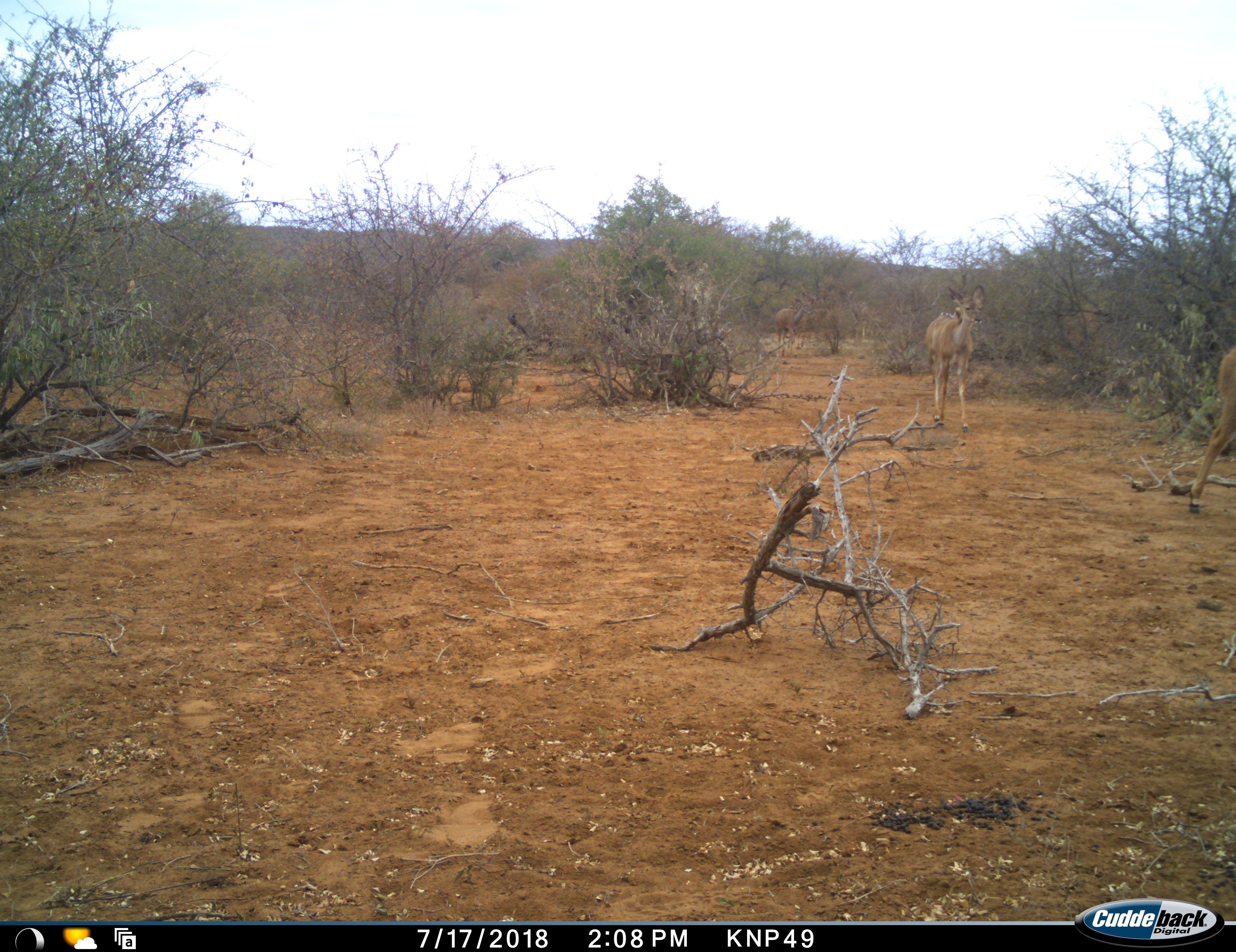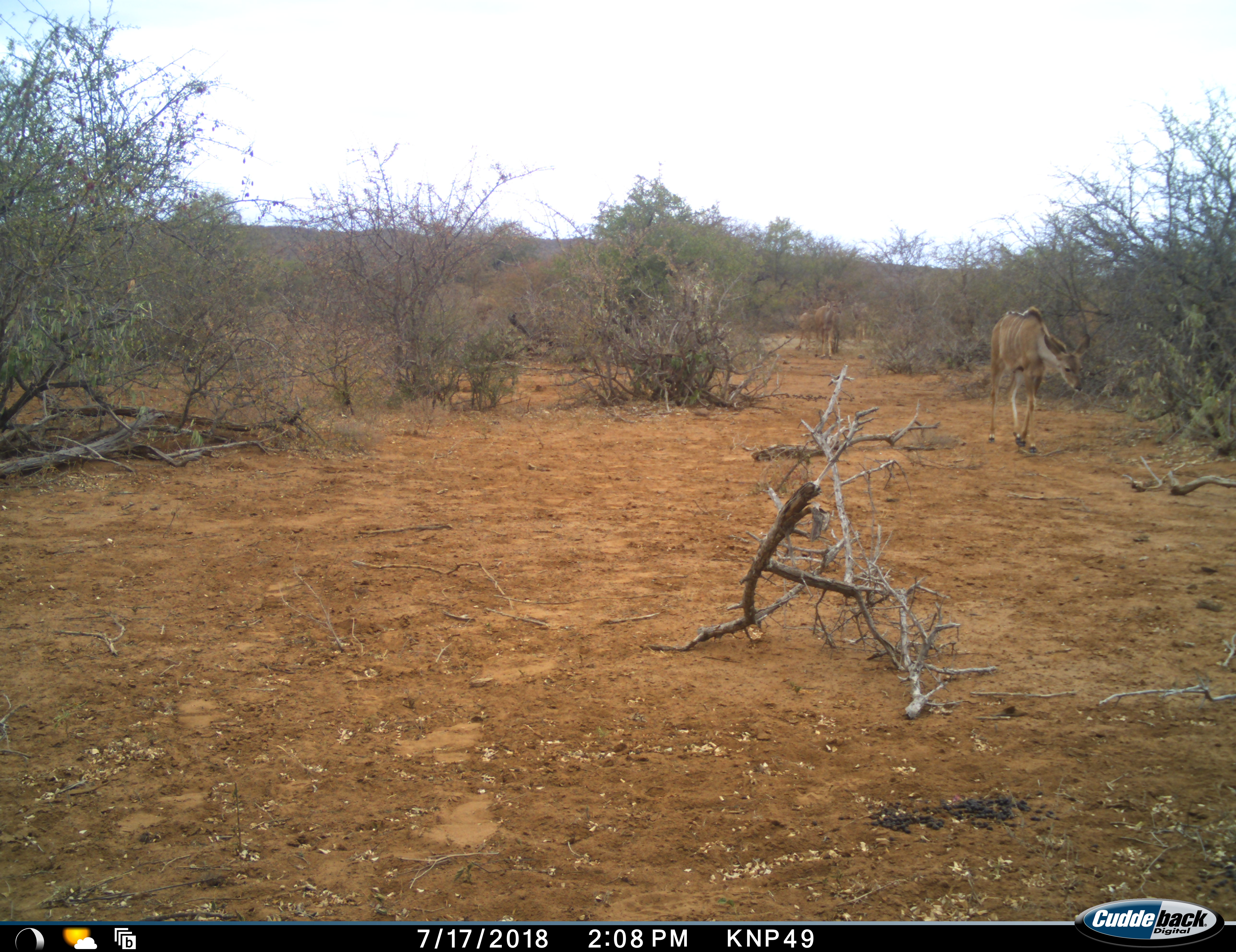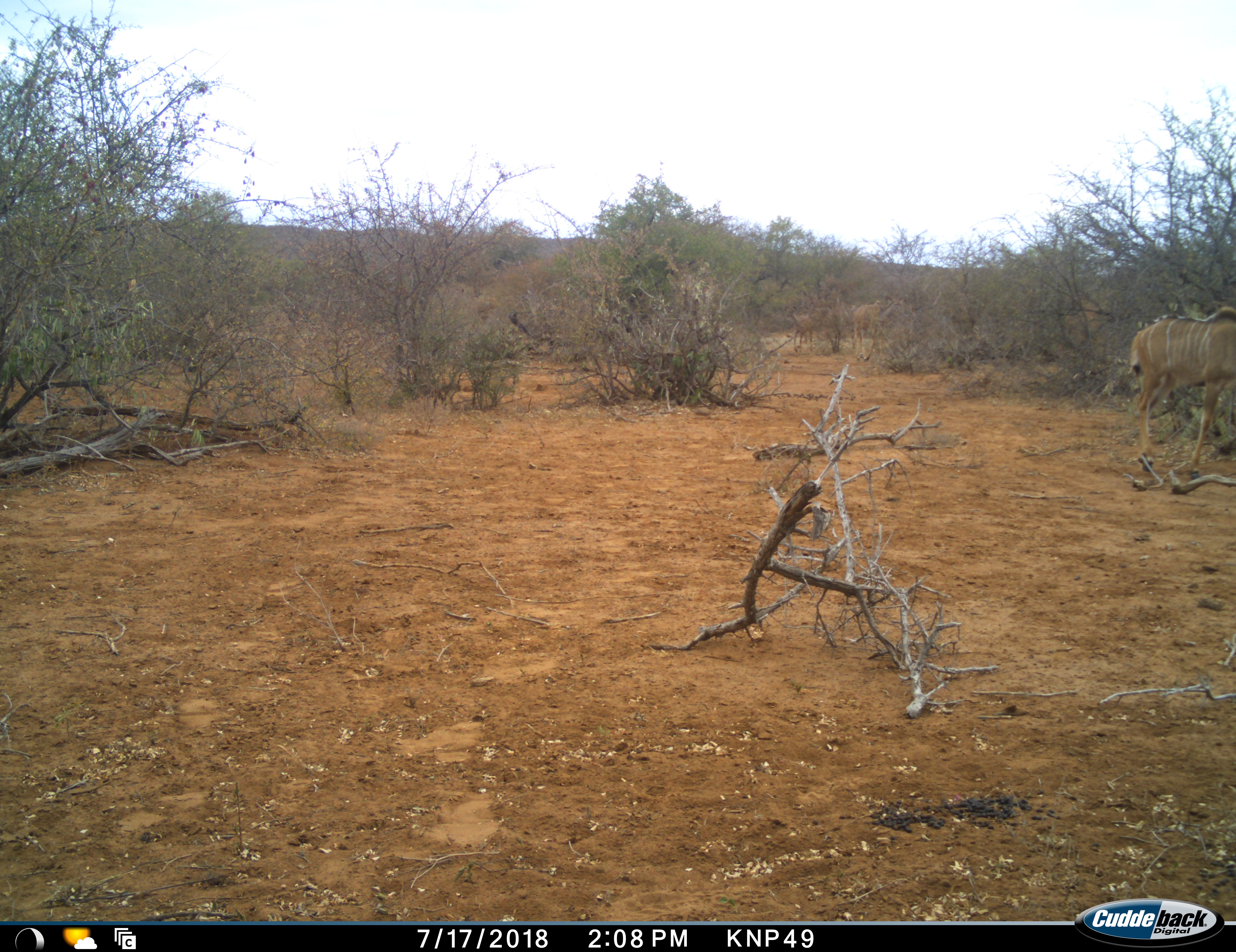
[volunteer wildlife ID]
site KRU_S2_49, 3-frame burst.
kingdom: Animalia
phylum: Chordata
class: Mammalia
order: Artiodactyla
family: Bovidae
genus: Tragelaphus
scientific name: Tragelaphus angasii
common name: nyala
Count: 5.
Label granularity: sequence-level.